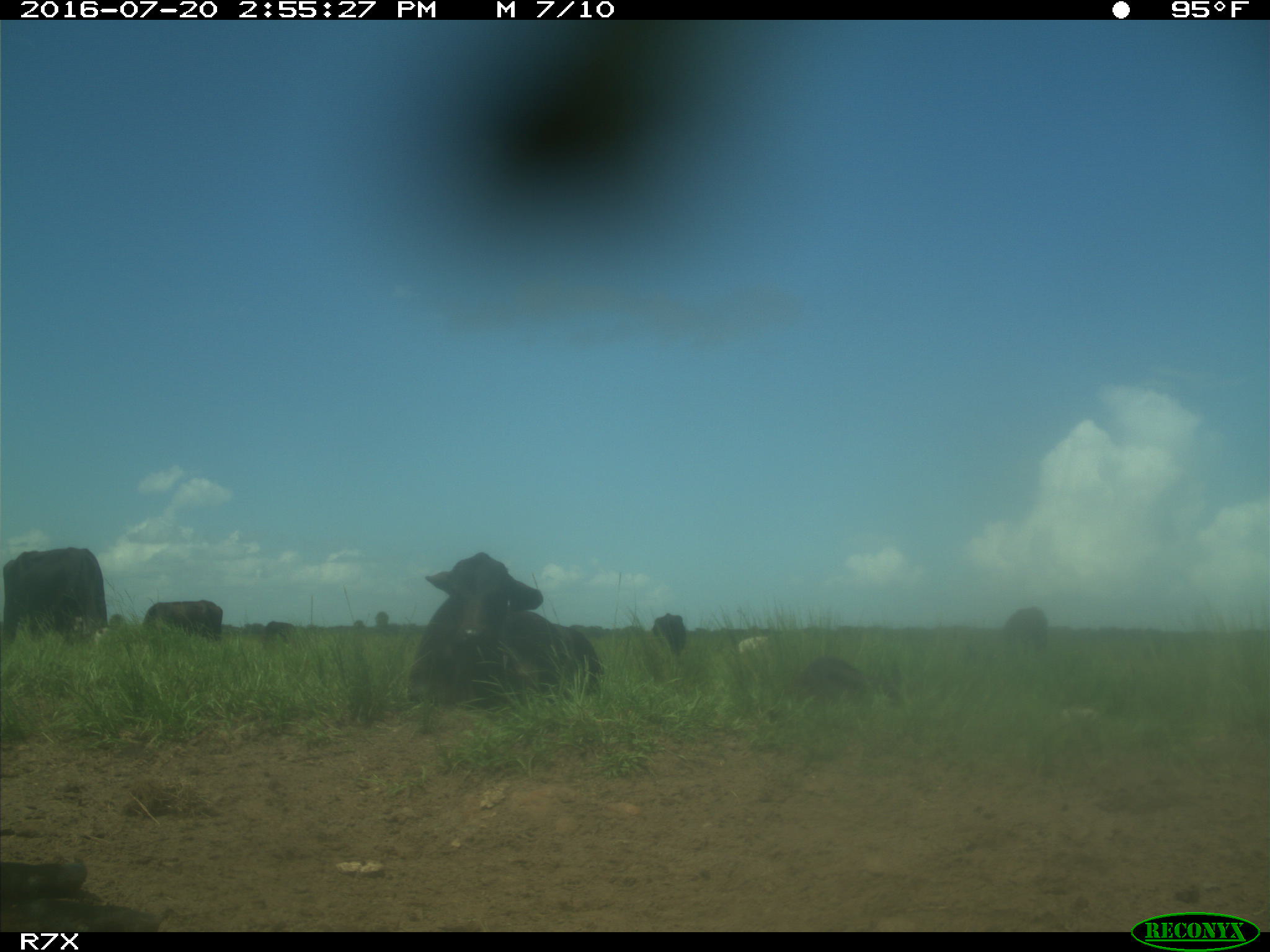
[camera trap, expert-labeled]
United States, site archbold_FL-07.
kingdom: Animalia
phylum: Chordata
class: Mammalia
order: Artiodactyla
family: Bovidae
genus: Bos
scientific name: Bos taurus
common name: domestic cow